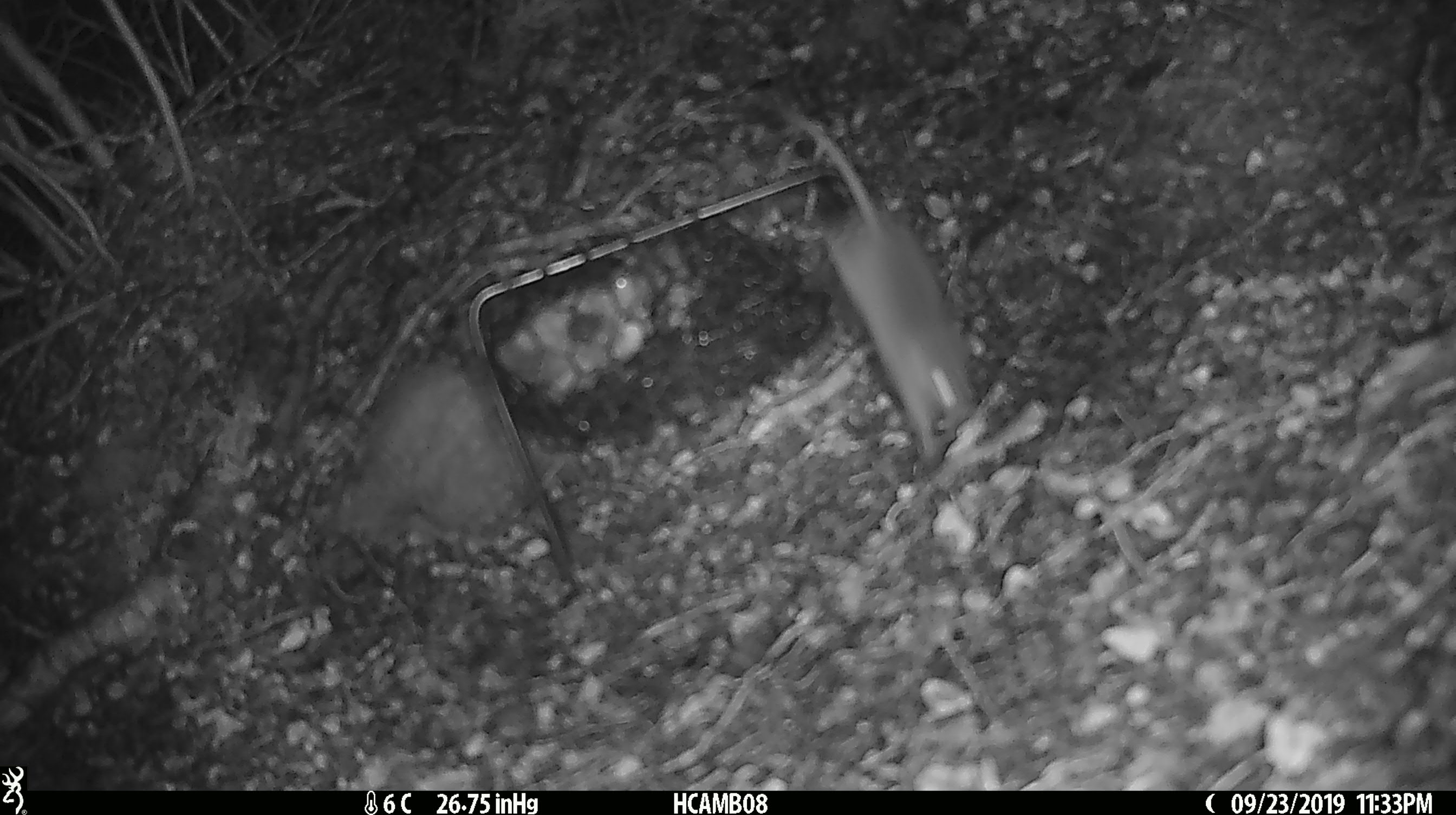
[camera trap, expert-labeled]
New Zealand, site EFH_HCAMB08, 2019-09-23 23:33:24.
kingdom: Animalia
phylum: Chordata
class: Mammalia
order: Rodentia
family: Muridae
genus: Mus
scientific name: Mus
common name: mouse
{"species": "mouse (Mus)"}